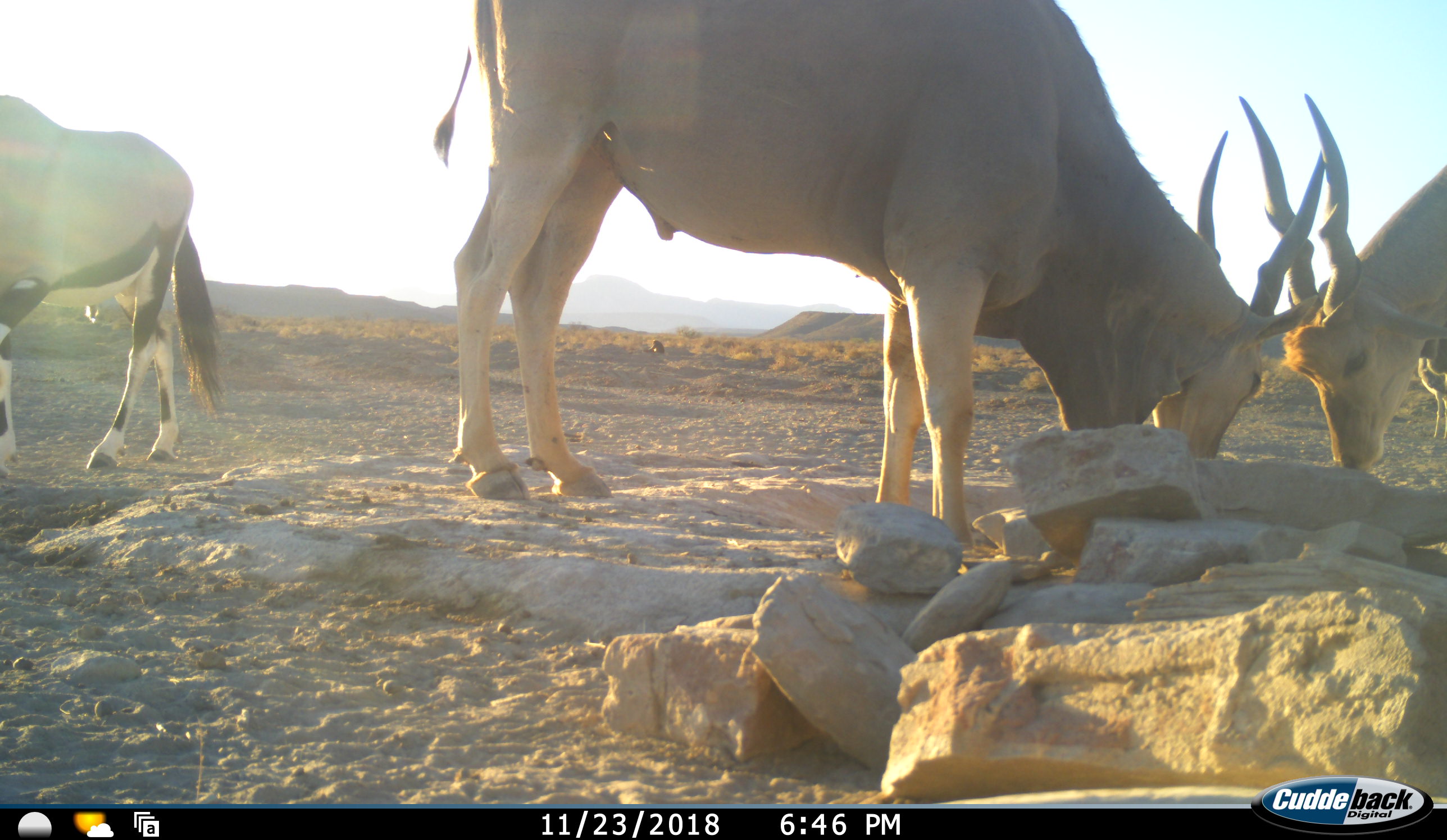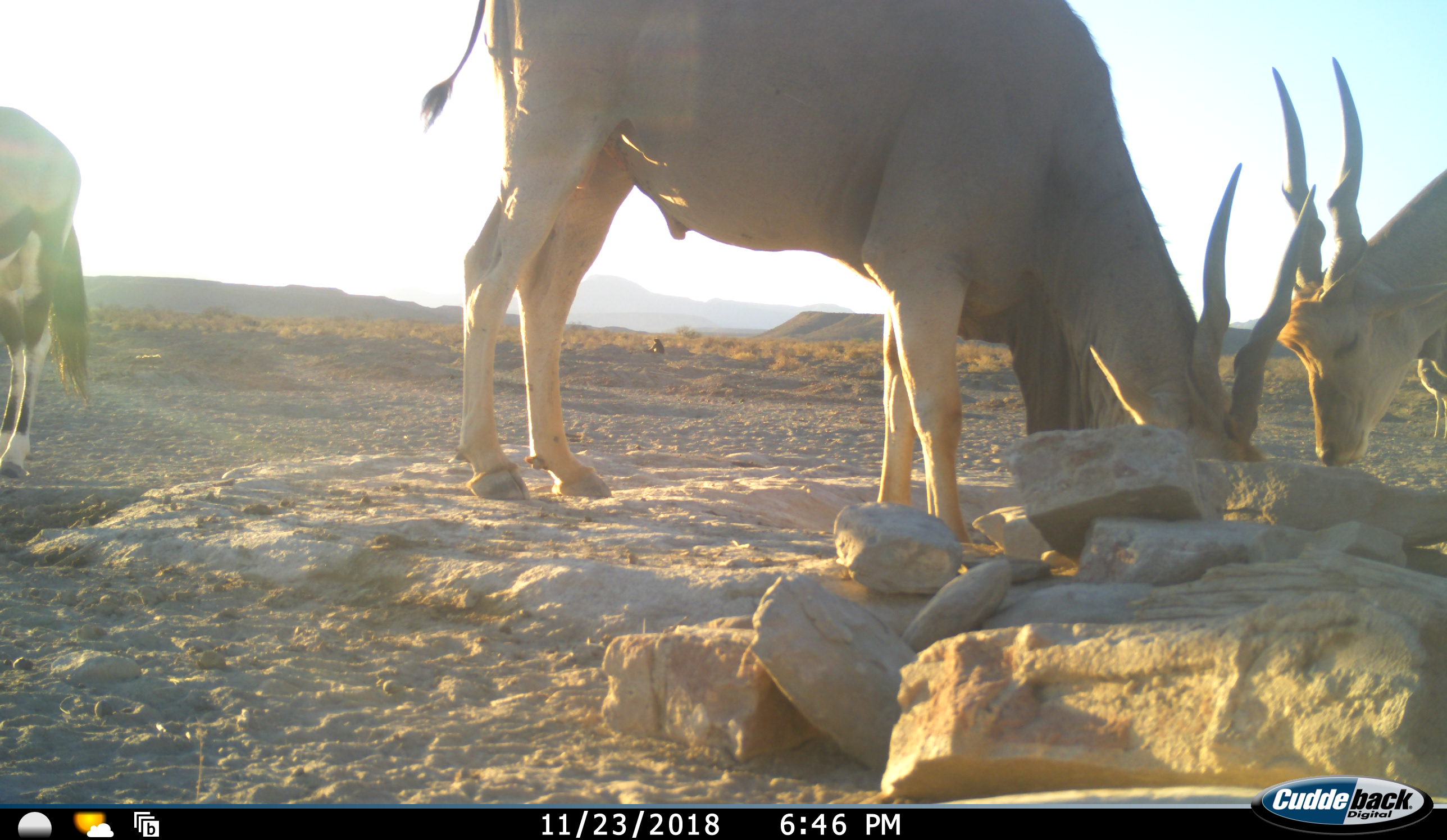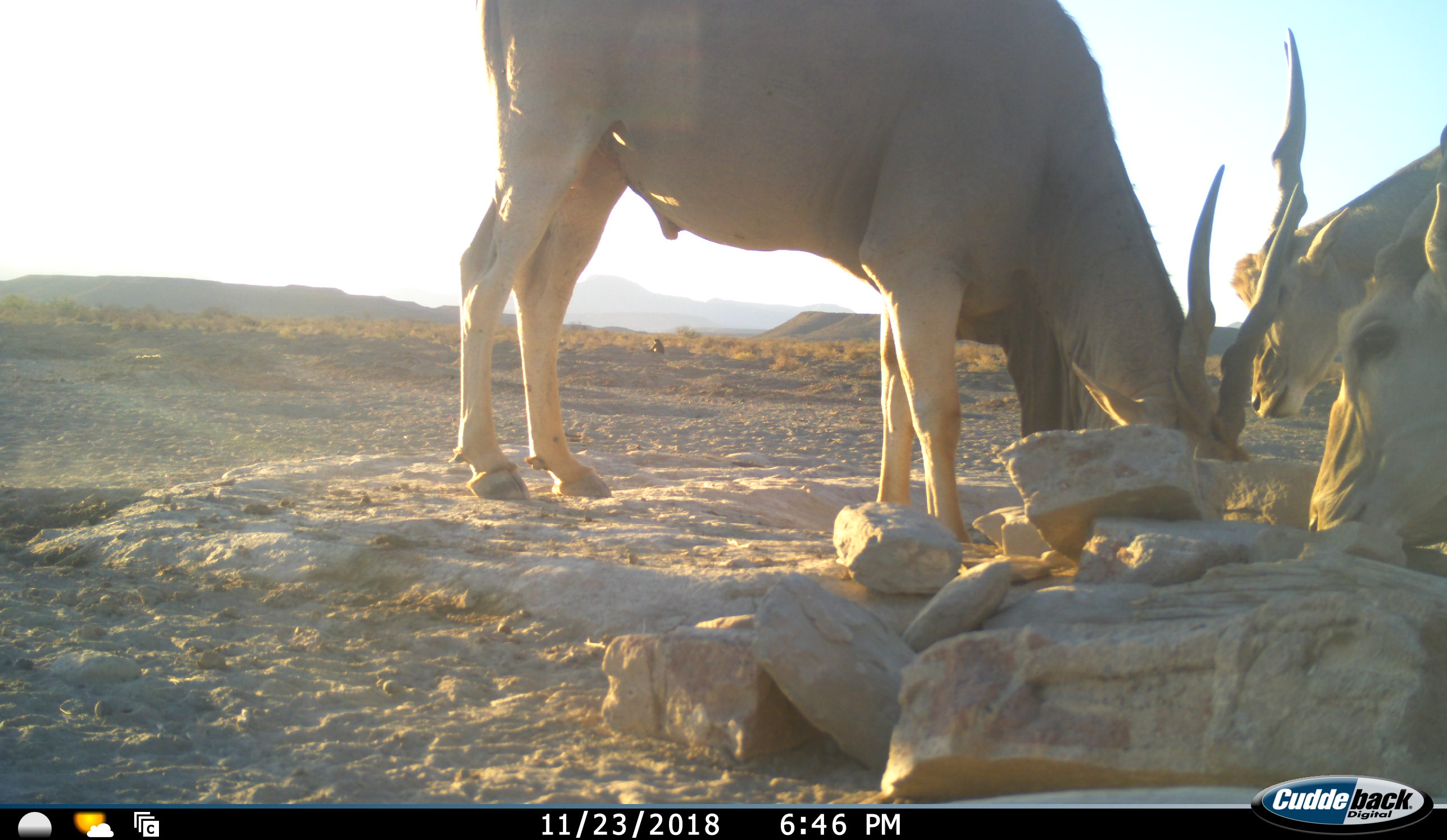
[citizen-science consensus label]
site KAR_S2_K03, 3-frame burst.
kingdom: Animalia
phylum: Chordata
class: Mammalia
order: Artiodactyla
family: Bovidae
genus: Tragelaphus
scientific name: Tragelaphus oryx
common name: eland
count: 3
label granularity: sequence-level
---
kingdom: Animalia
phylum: Chordata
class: Mammalia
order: Artiodactyla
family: Bovidae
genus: Oryx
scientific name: Oryx gazella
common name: gemsbok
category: oryx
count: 1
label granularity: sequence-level